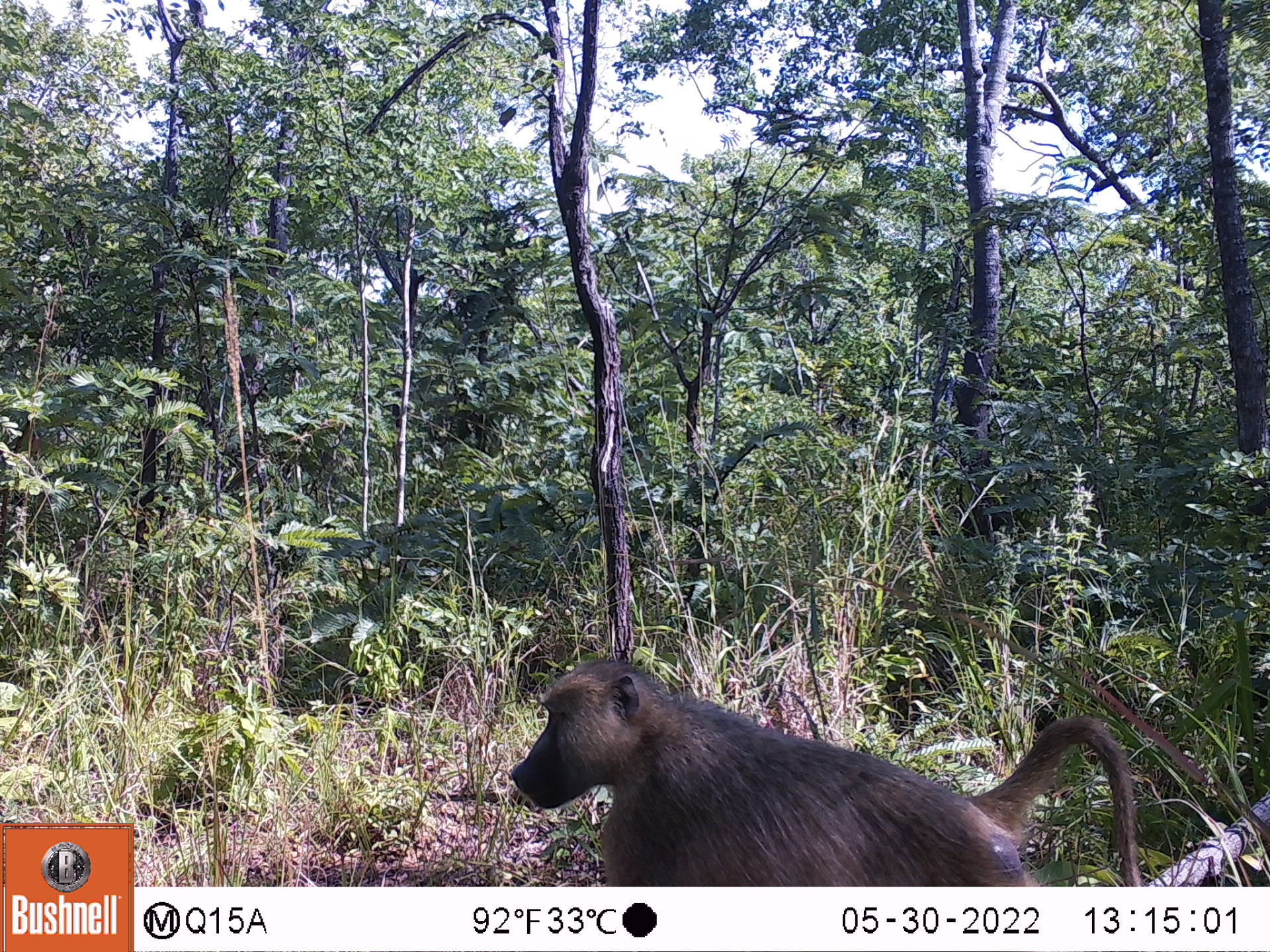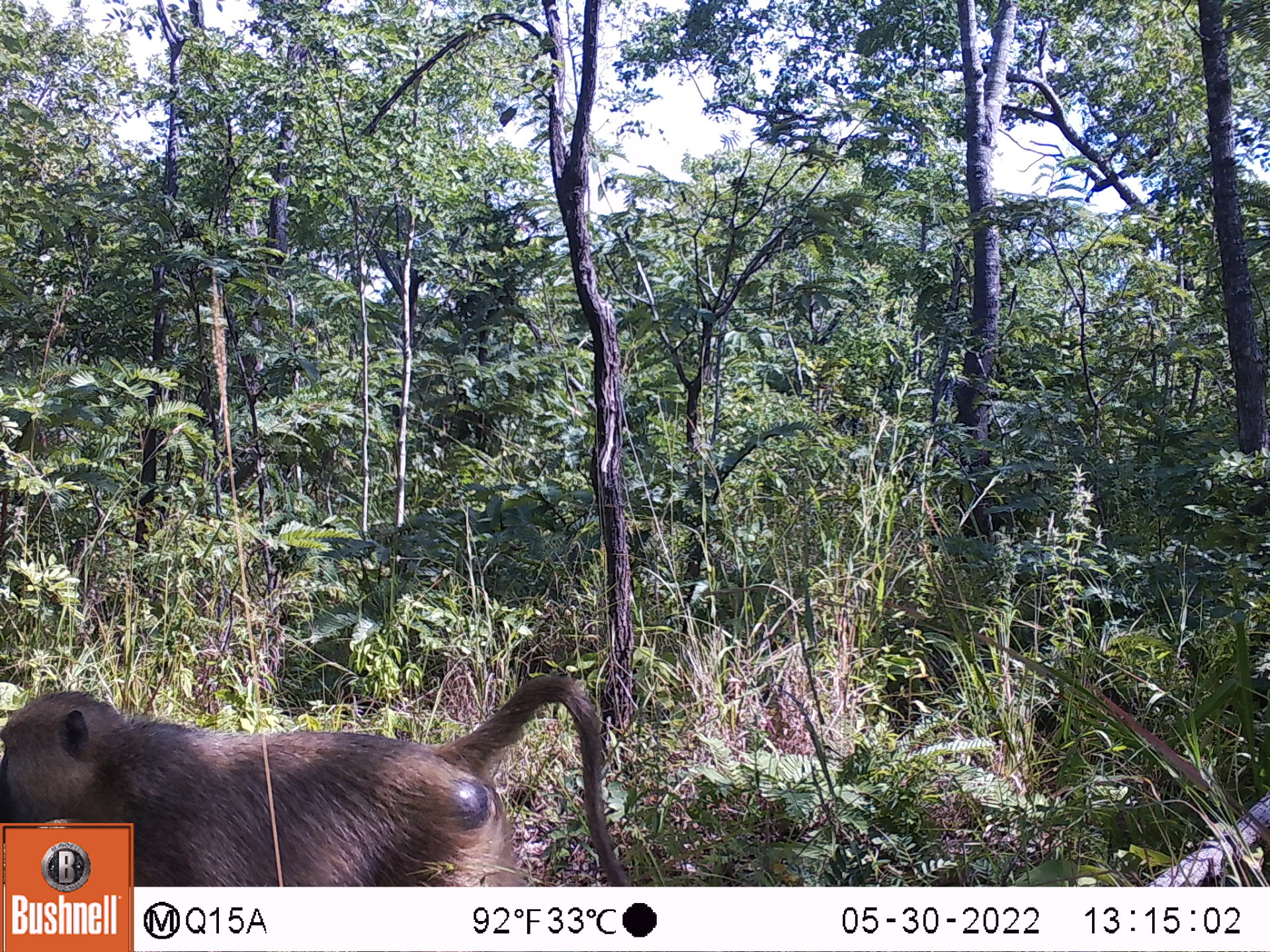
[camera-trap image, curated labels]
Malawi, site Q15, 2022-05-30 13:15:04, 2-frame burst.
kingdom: Animalia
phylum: Chordata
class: Mammalia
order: Primates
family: Cercopithecidae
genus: Papio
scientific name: Papio cynocephalus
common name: yellow baboon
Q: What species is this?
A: Yellow baboon (Papio cynocephalus).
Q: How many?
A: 1.